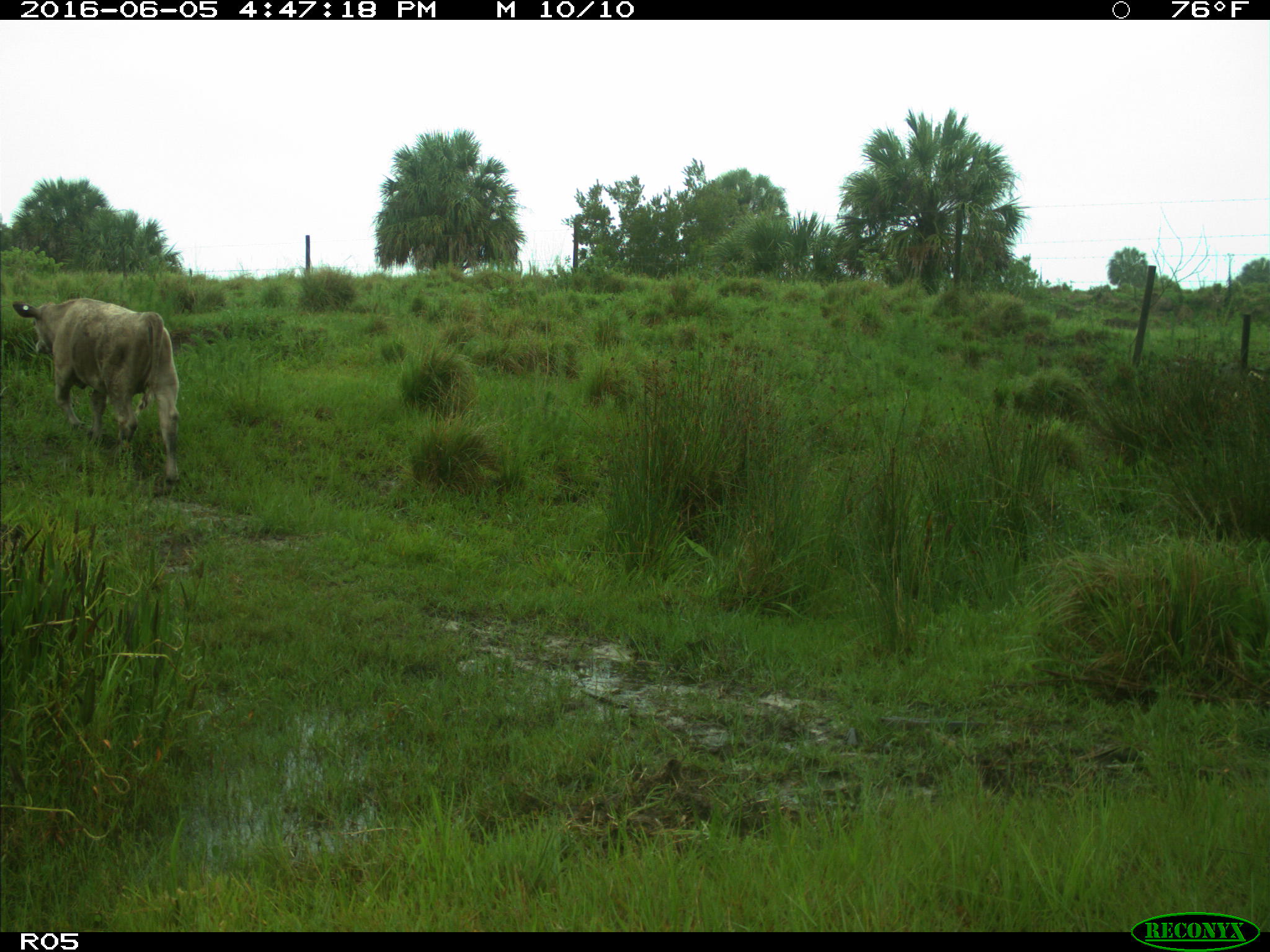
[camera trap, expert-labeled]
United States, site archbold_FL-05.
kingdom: Animalia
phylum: Chordata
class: Mammalia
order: Artiodactyla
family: Bovidae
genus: Bos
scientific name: Bos taurus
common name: domestic cow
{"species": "Bos taurus (domestic cow)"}